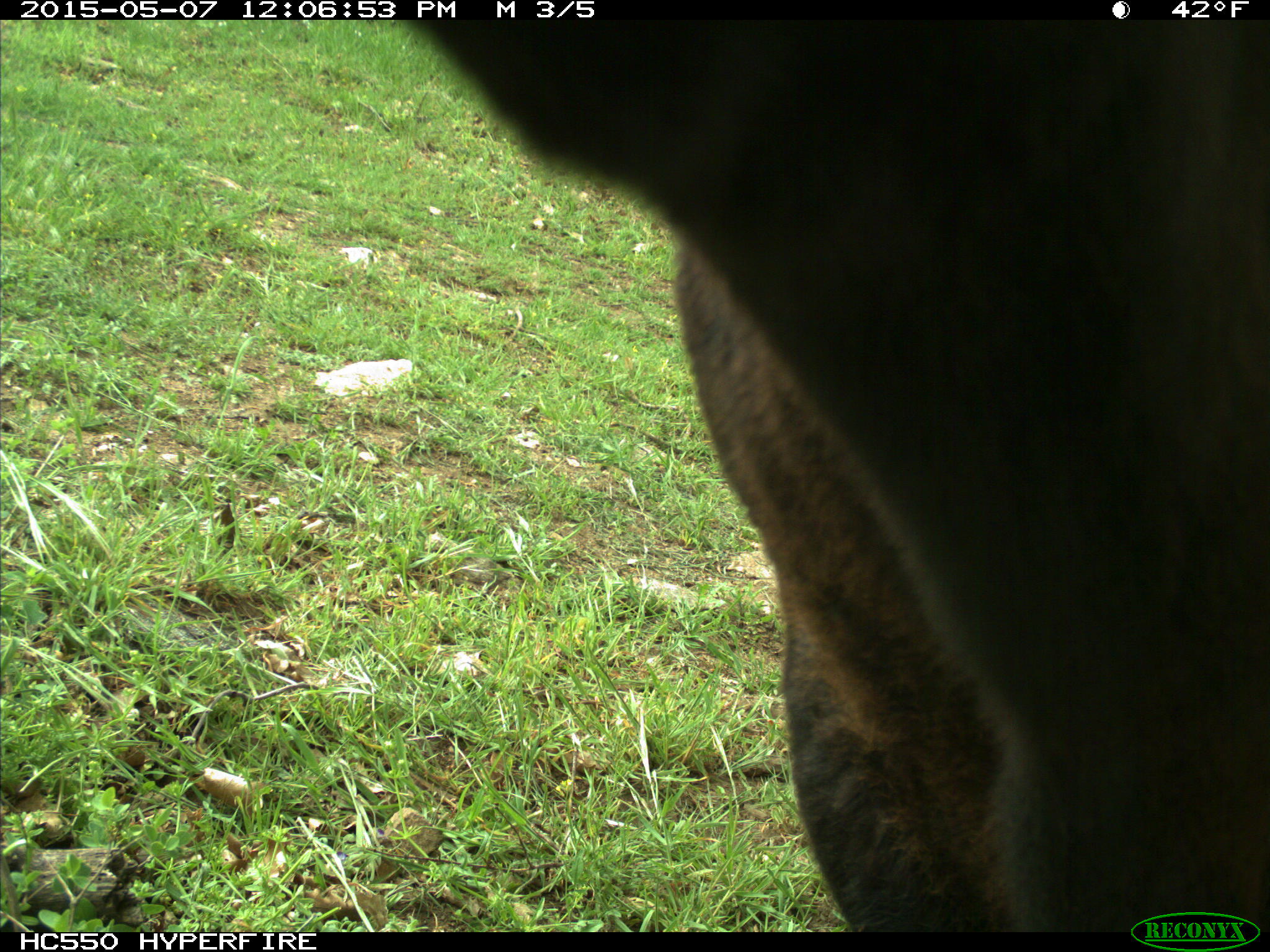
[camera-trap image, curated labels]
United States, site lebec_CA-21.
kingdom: Animalia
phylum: Chordata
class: Mammalia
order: Artiodactyla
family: Bovidae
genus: Bos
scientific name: Bos taurus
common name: domestic cow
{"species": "Bos taurus (domestic cow)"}